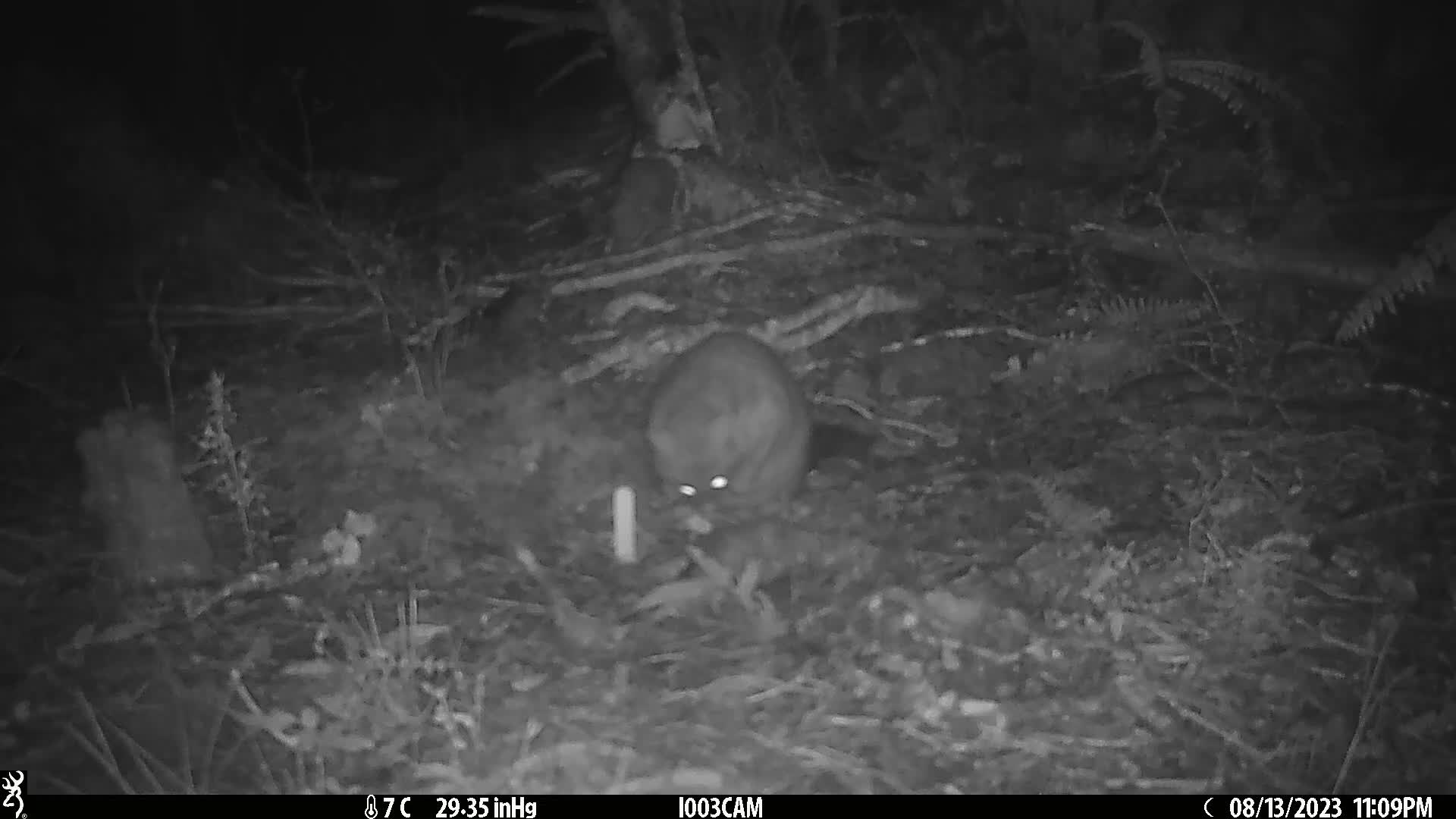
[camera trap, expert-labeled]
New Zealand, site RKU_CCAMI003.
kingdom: Animalia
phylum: Chordata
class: Mammalia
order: Diprotodontia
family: Phalangeridae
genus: Trichosurus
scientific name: Trichosurus vulpecula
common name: common brushtail possum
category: possum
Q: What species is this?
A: Possum (common brushtail possum) (Trichosurus vulpecula).